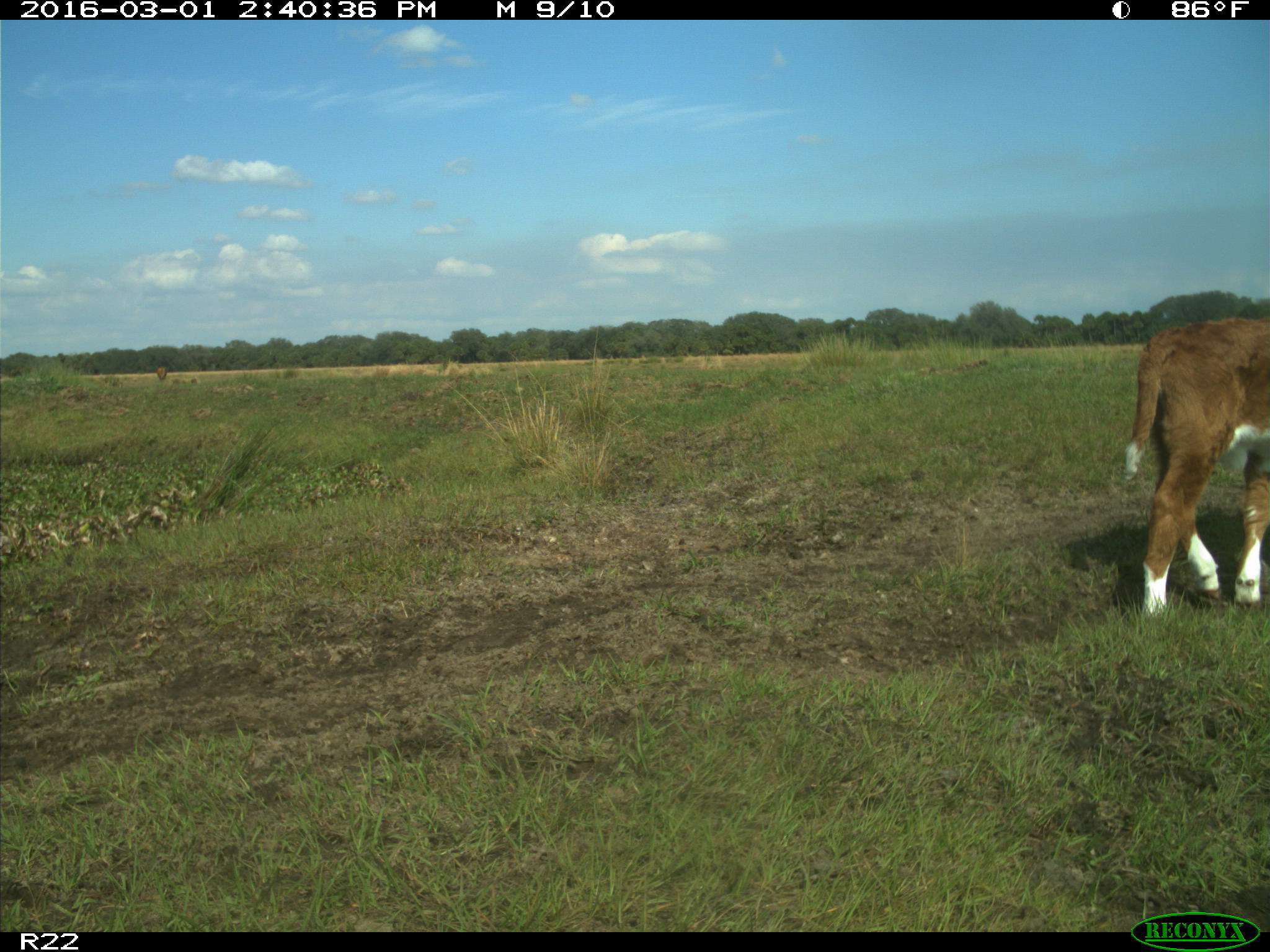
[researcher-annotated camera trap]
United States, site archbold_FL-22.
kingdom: Animalia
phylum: Chordata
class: Mammalia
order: Artiodactyla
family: Bovidae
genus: Bos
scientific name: Bos taurus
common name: domestic cow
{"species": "Bos taurus (domestic cow)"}